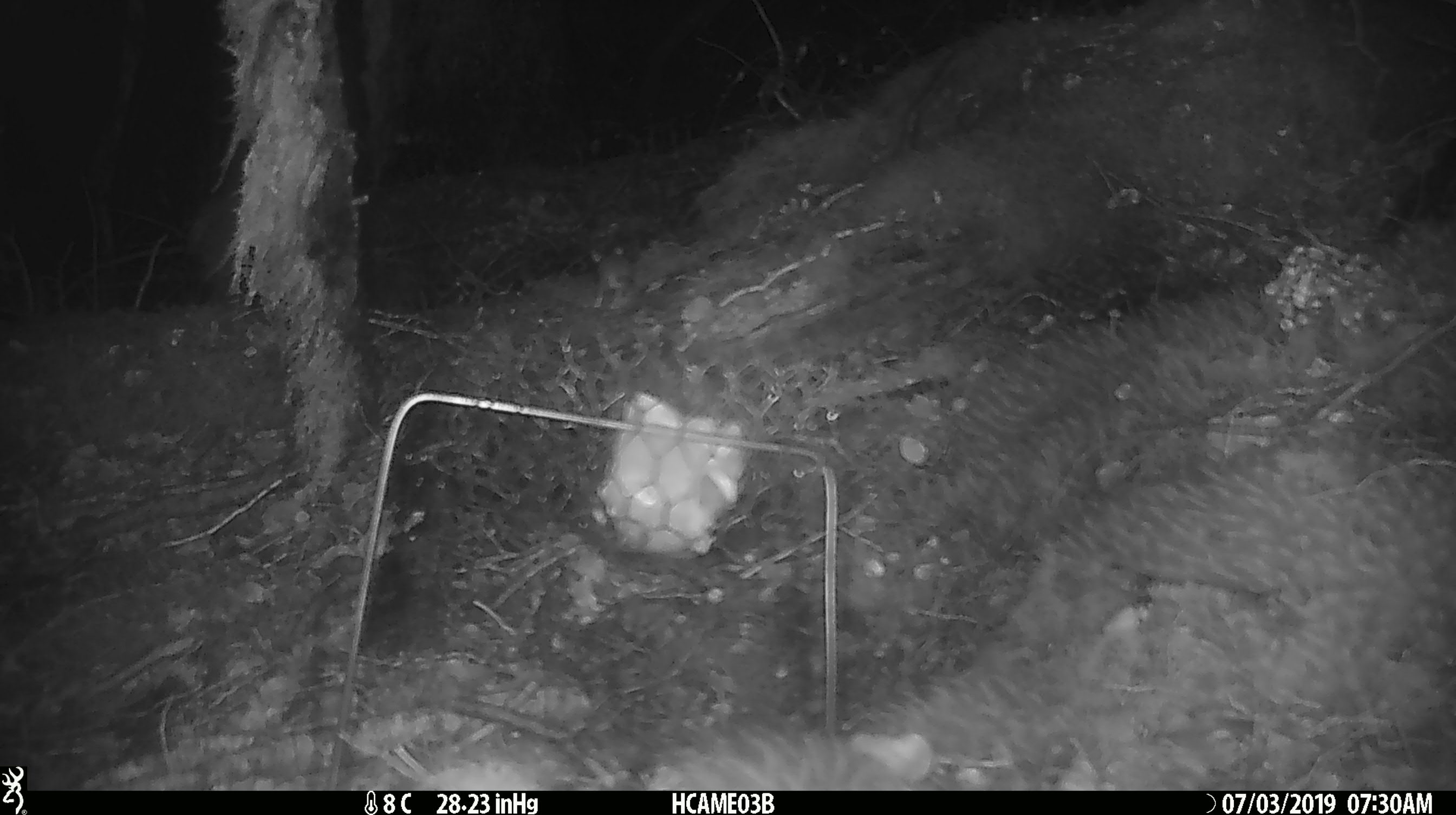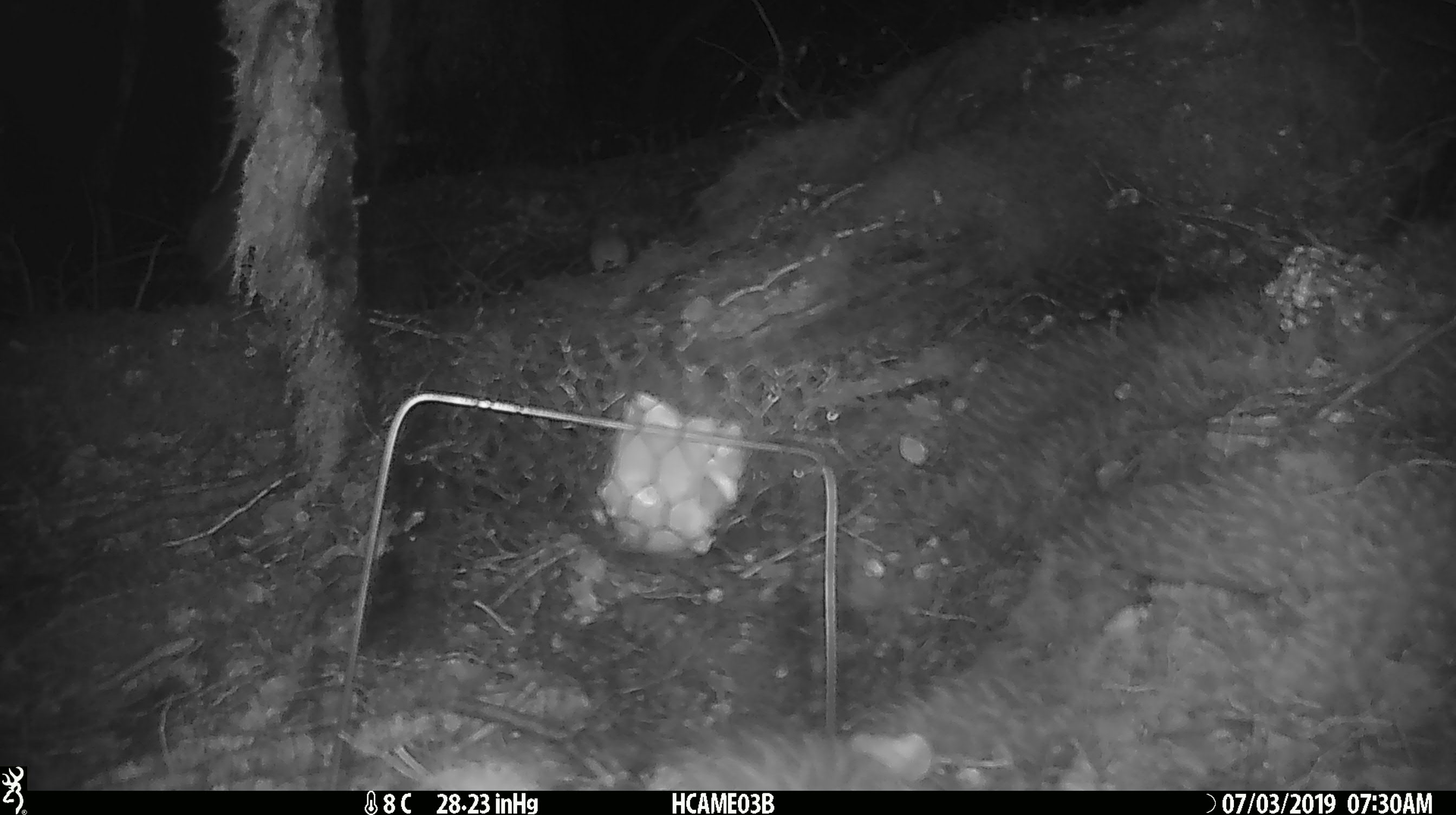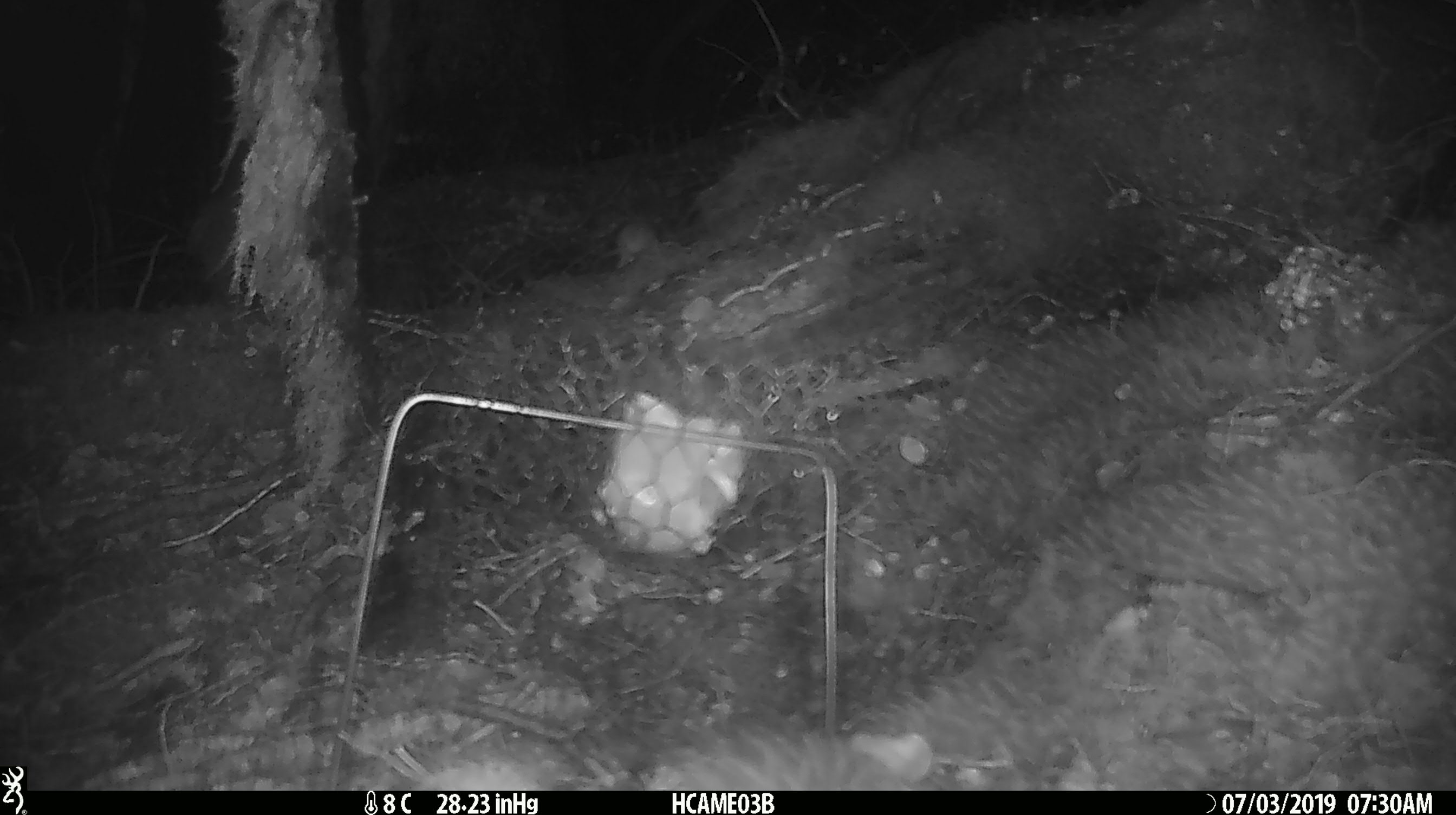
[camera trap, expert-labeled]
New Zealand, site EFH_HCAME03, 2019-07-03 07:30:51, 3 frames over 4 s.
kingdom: Animalia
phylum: Chordata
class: Mammalia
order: Rodentia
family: Muridae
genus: Mus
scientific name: Mus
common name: mouse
Mouse (Mus).